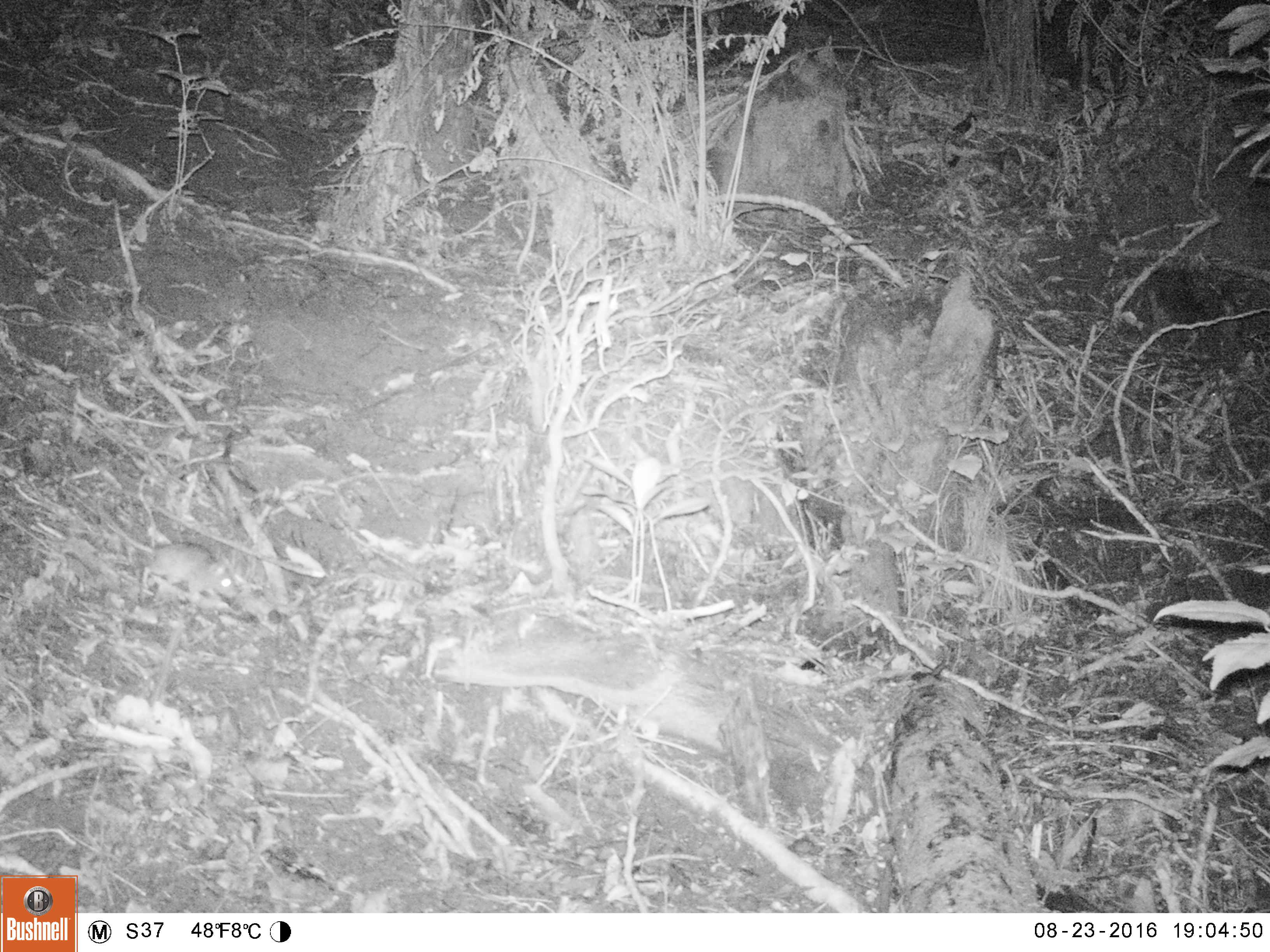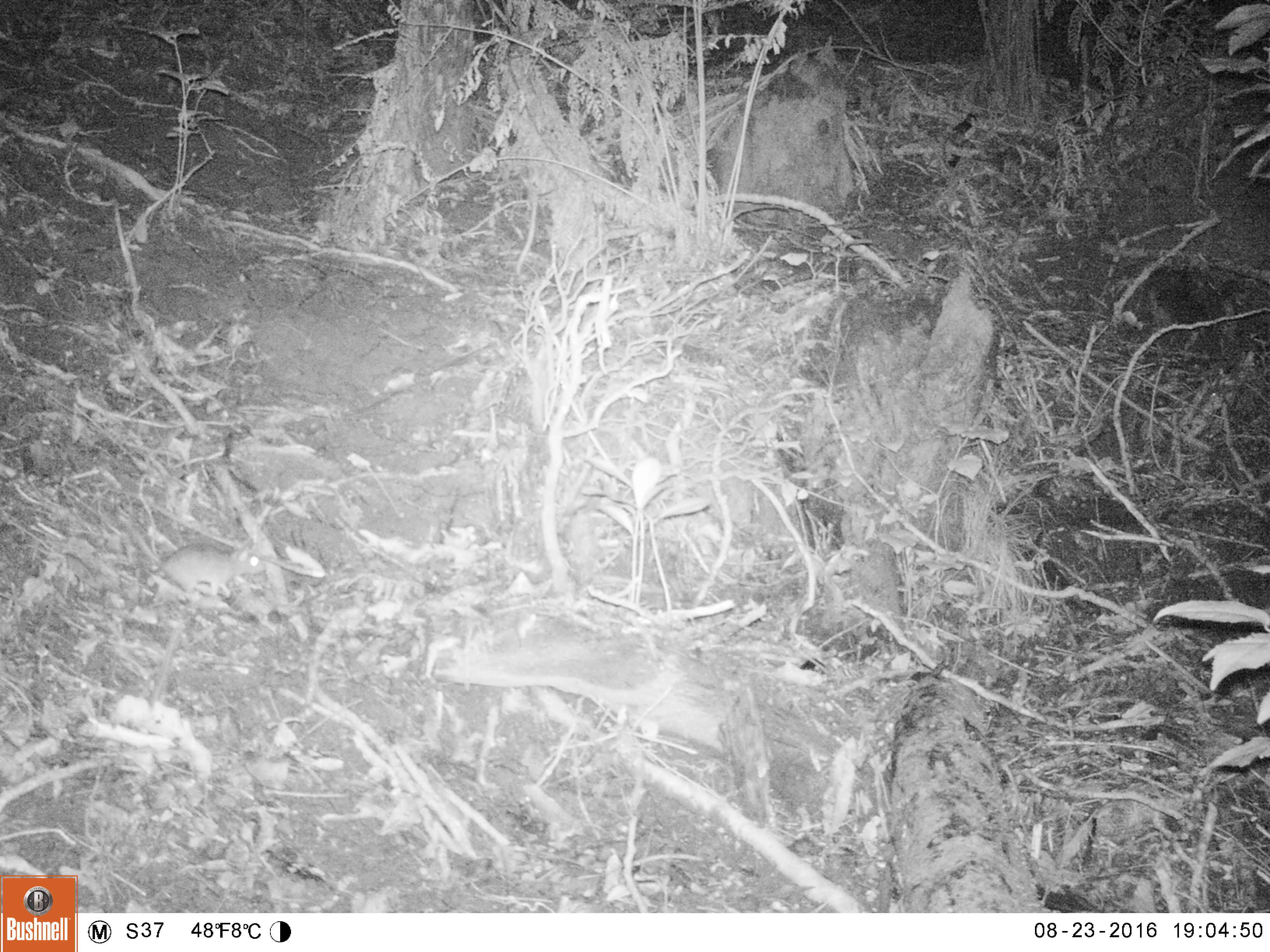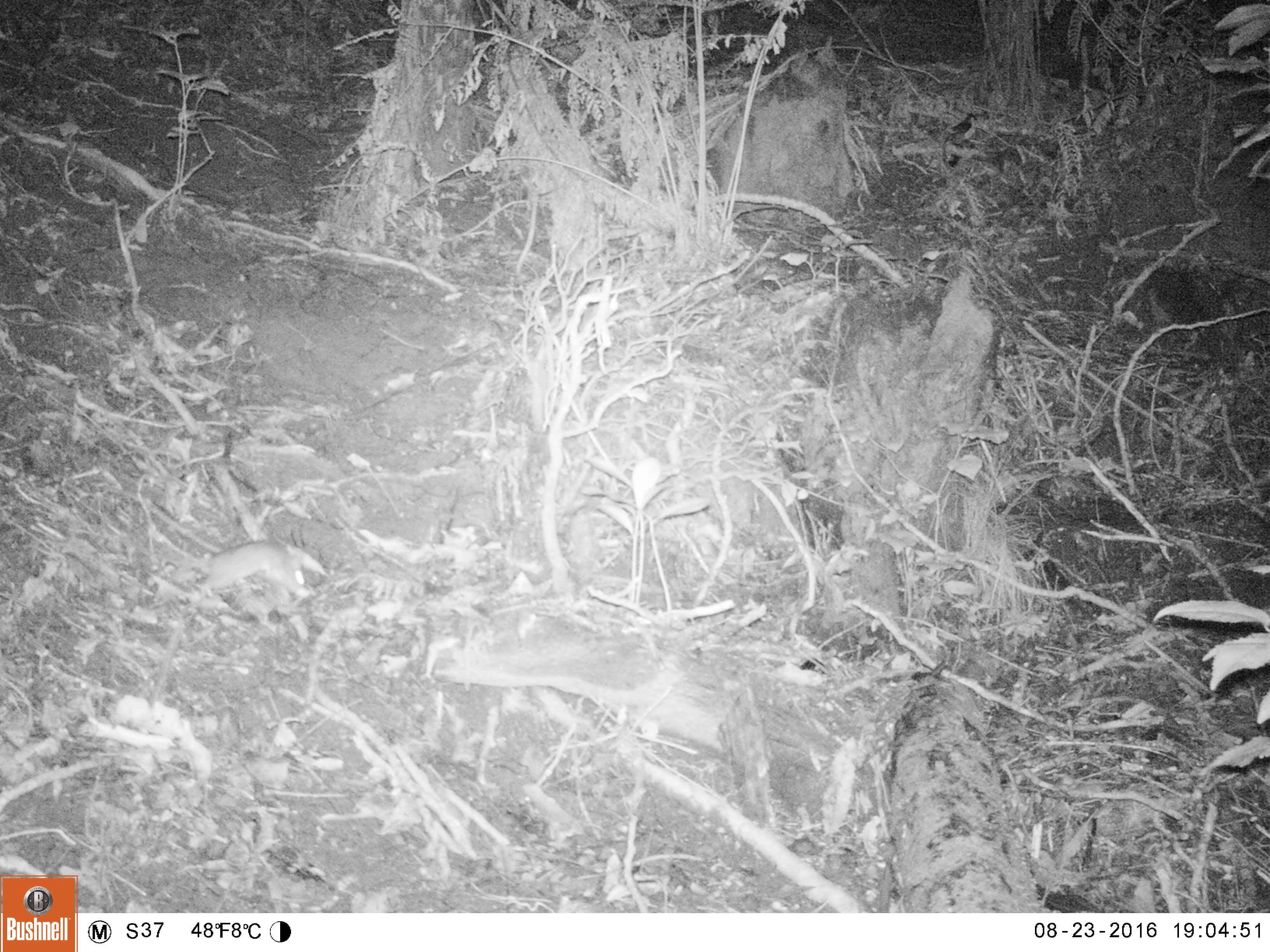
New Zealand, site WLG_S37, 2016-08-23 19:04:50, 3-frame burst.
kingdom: Animalia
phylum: Chordata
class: Mammalia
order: Rodentia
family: Muridae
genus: Rattus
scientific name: Rattus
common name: rat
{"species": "rat (Rattus)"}